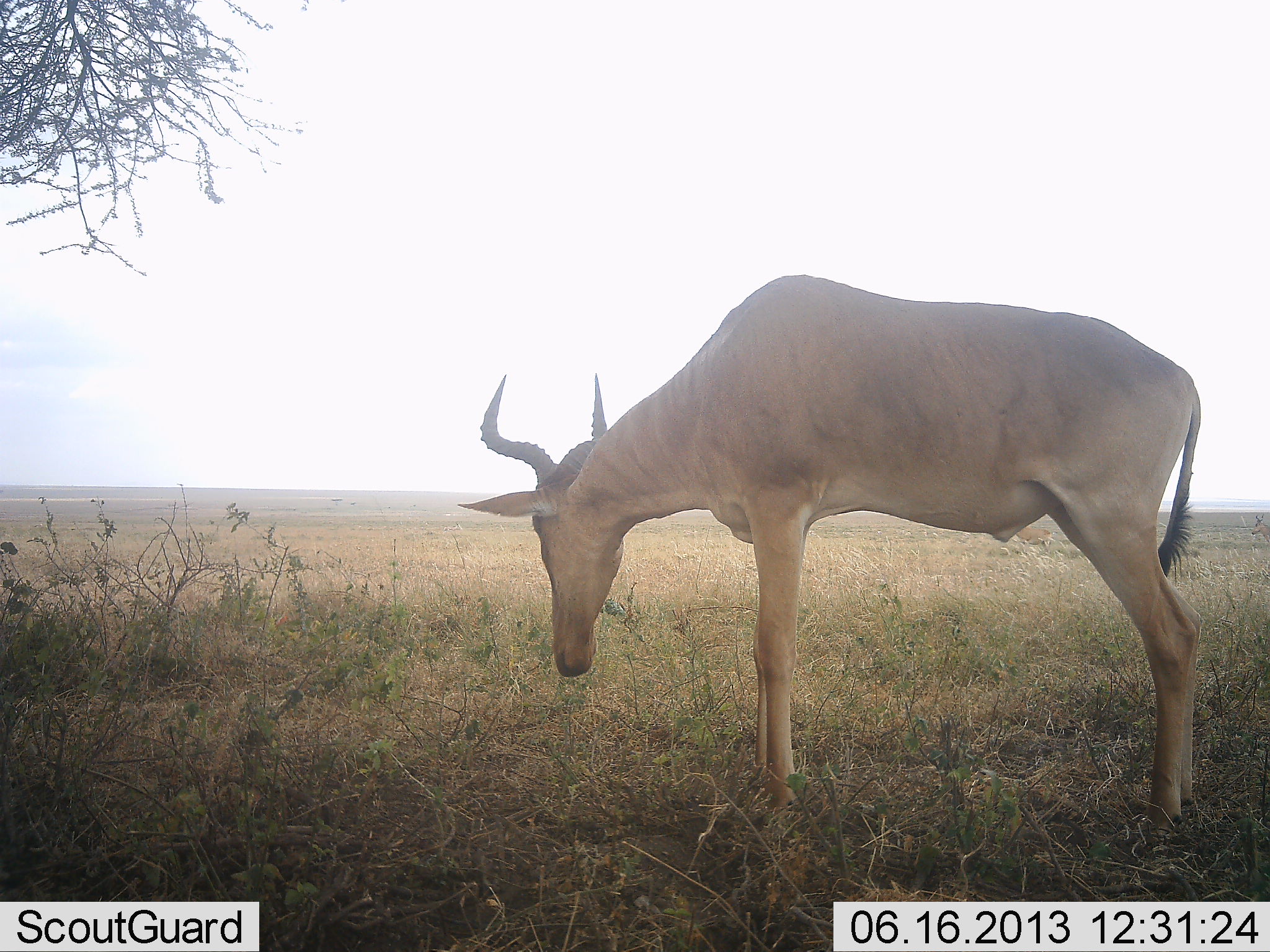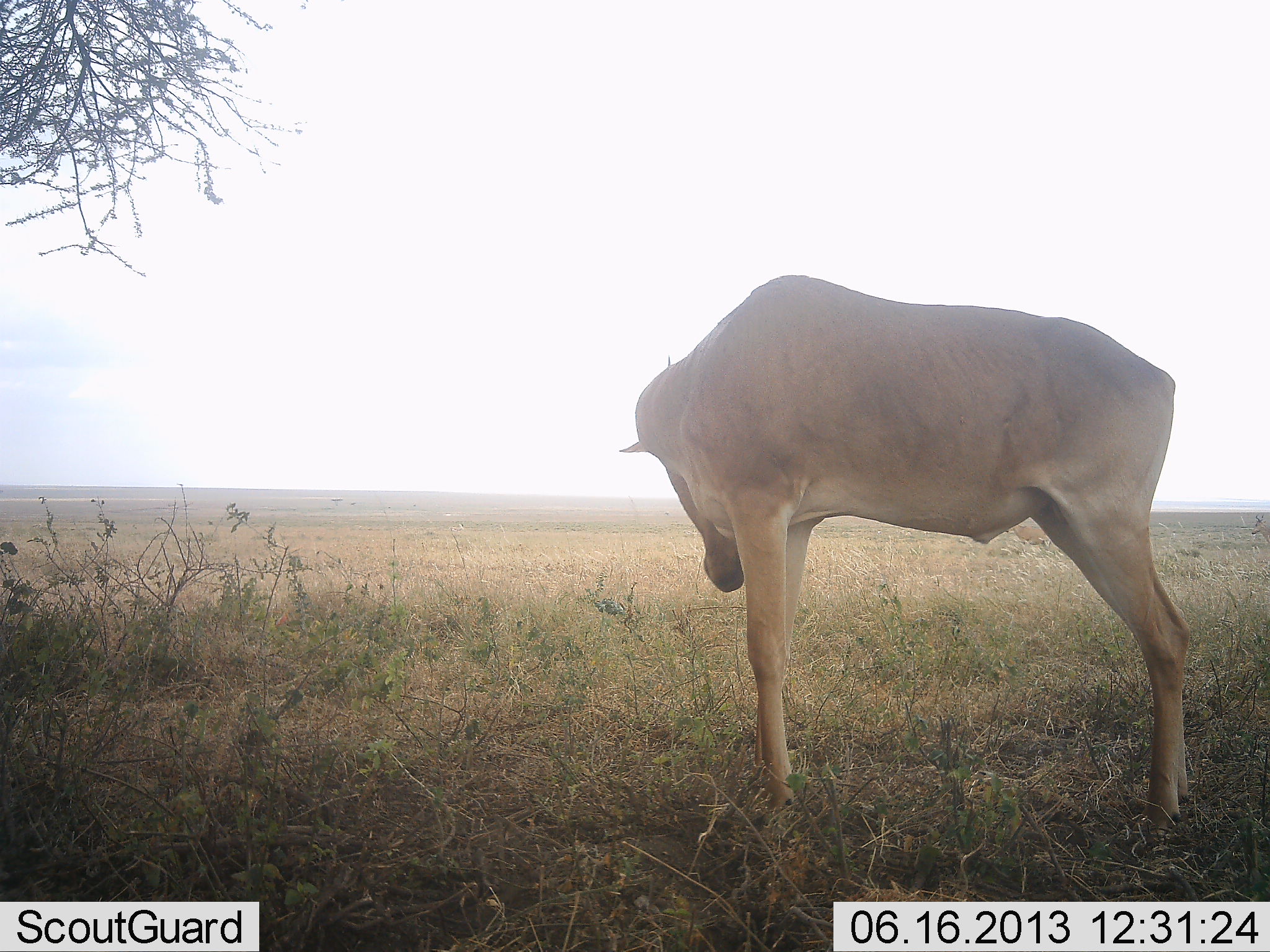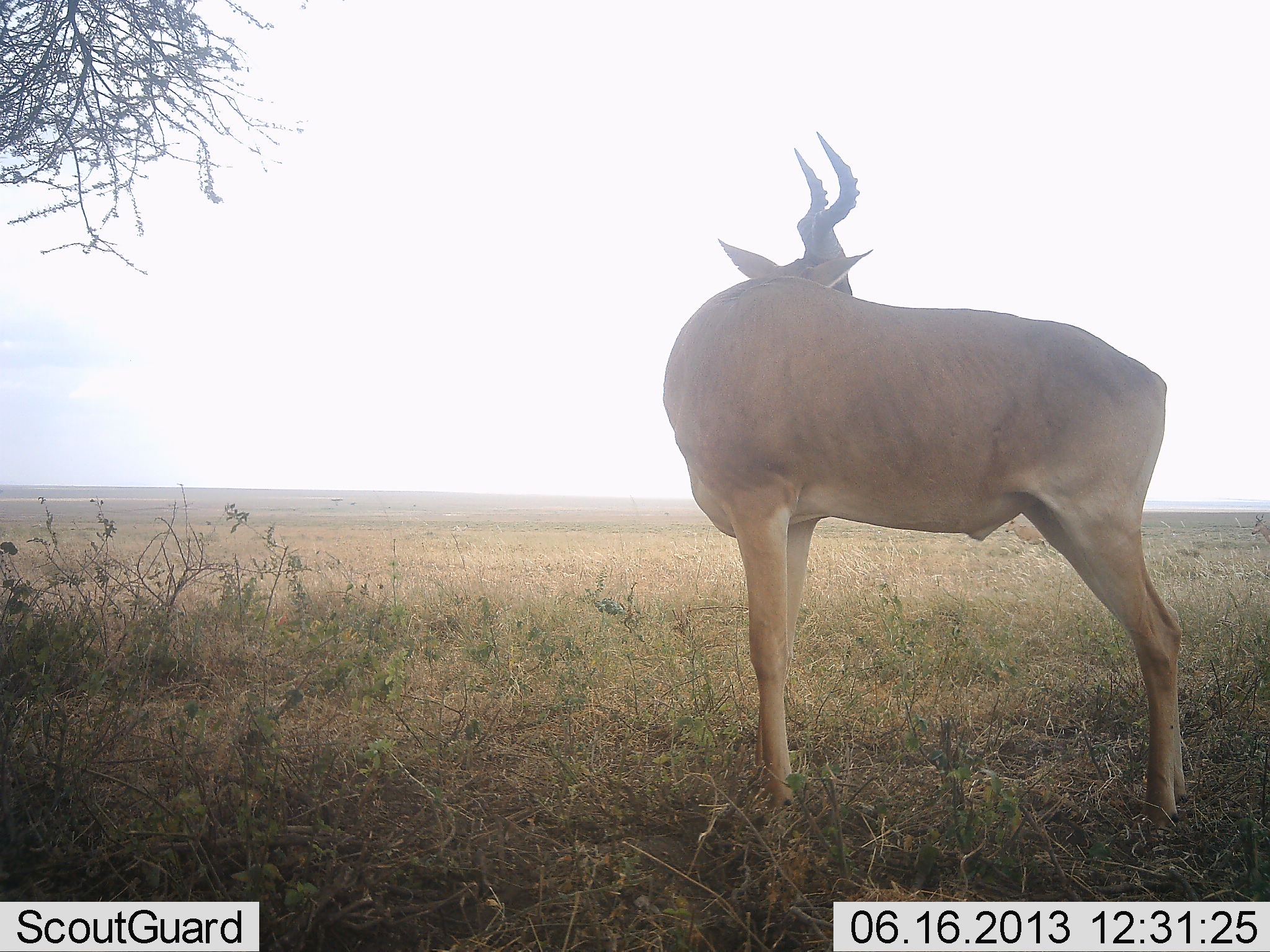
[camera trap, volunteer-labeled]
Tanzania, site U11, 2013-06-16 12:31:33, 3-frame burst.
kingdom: Animalia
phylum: Chordata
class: Mammalia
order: Artiodactyla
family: Bovidae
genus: Alcelaphus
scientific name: Alcelaphus buselaphus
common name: hartebeest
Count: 1.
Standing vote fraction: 96%.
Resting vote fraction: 4%.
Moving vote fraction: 4%.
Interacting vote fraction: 0%.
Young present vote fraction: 0%.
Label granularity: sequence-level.